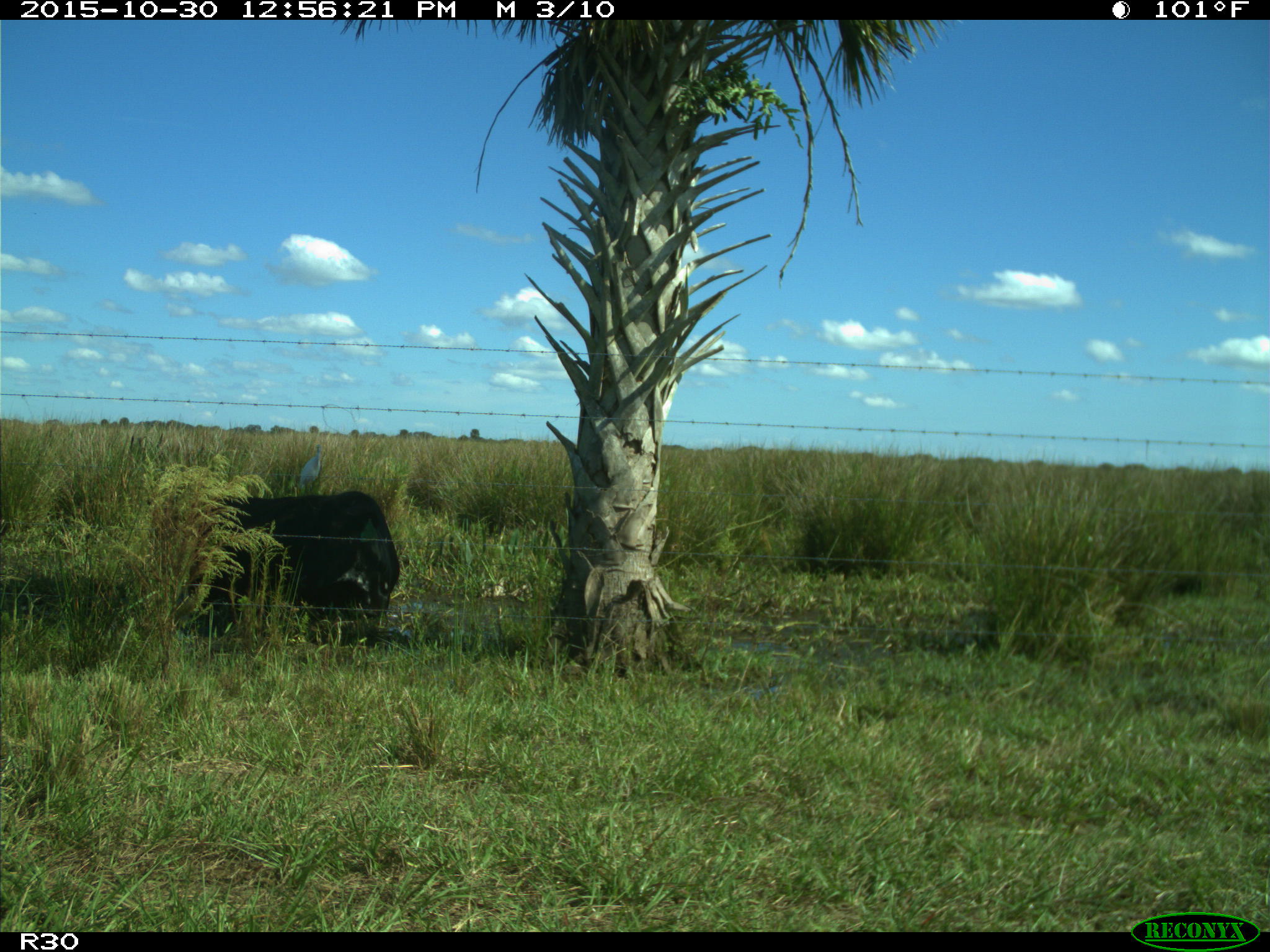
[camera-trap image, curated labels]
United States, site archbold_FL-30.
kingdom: Animalia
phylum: Chordata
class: Mammalia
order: Artiodactyla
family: Bovidae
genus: Bos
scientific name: Bos taurus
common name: domestic cow